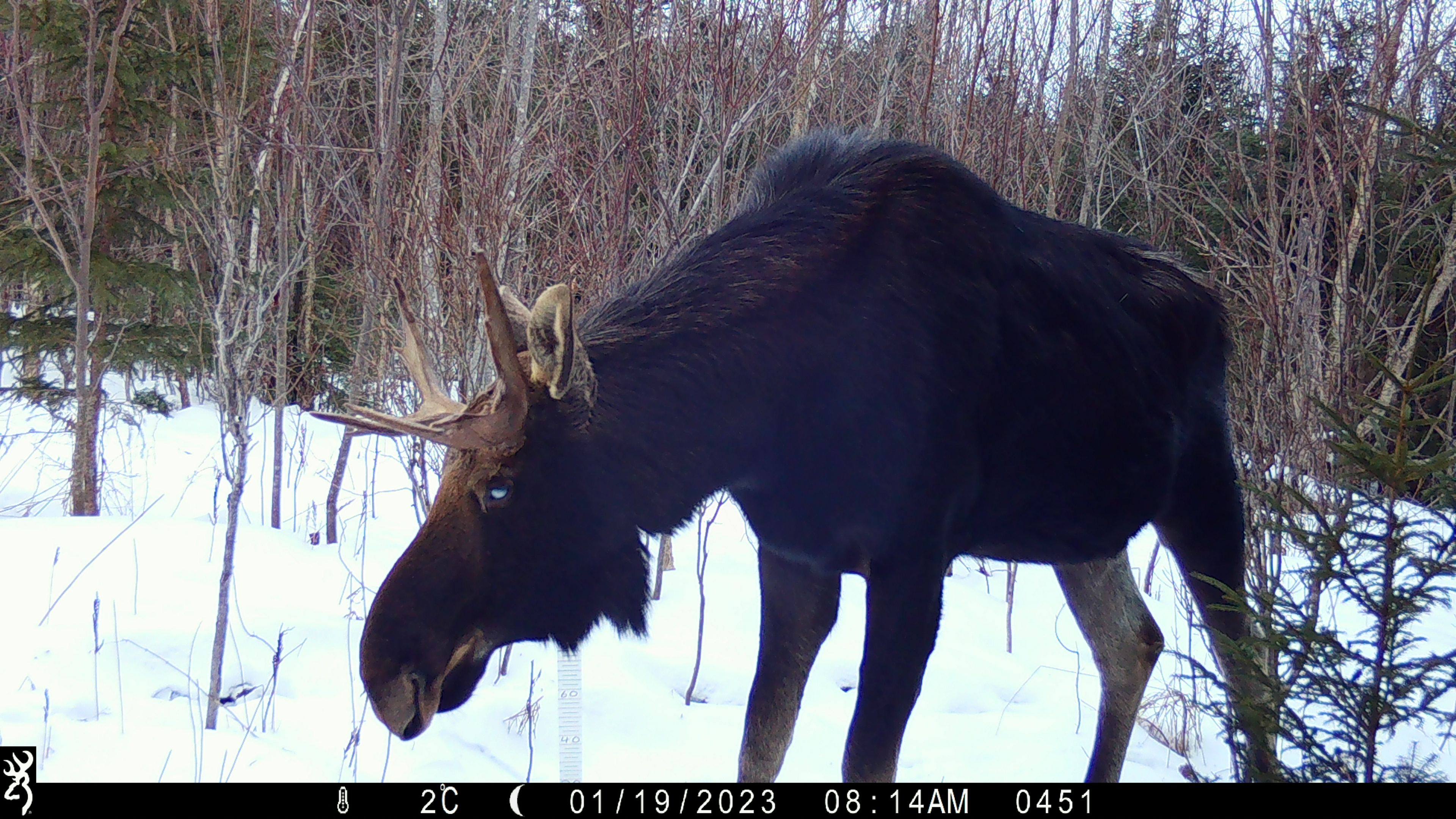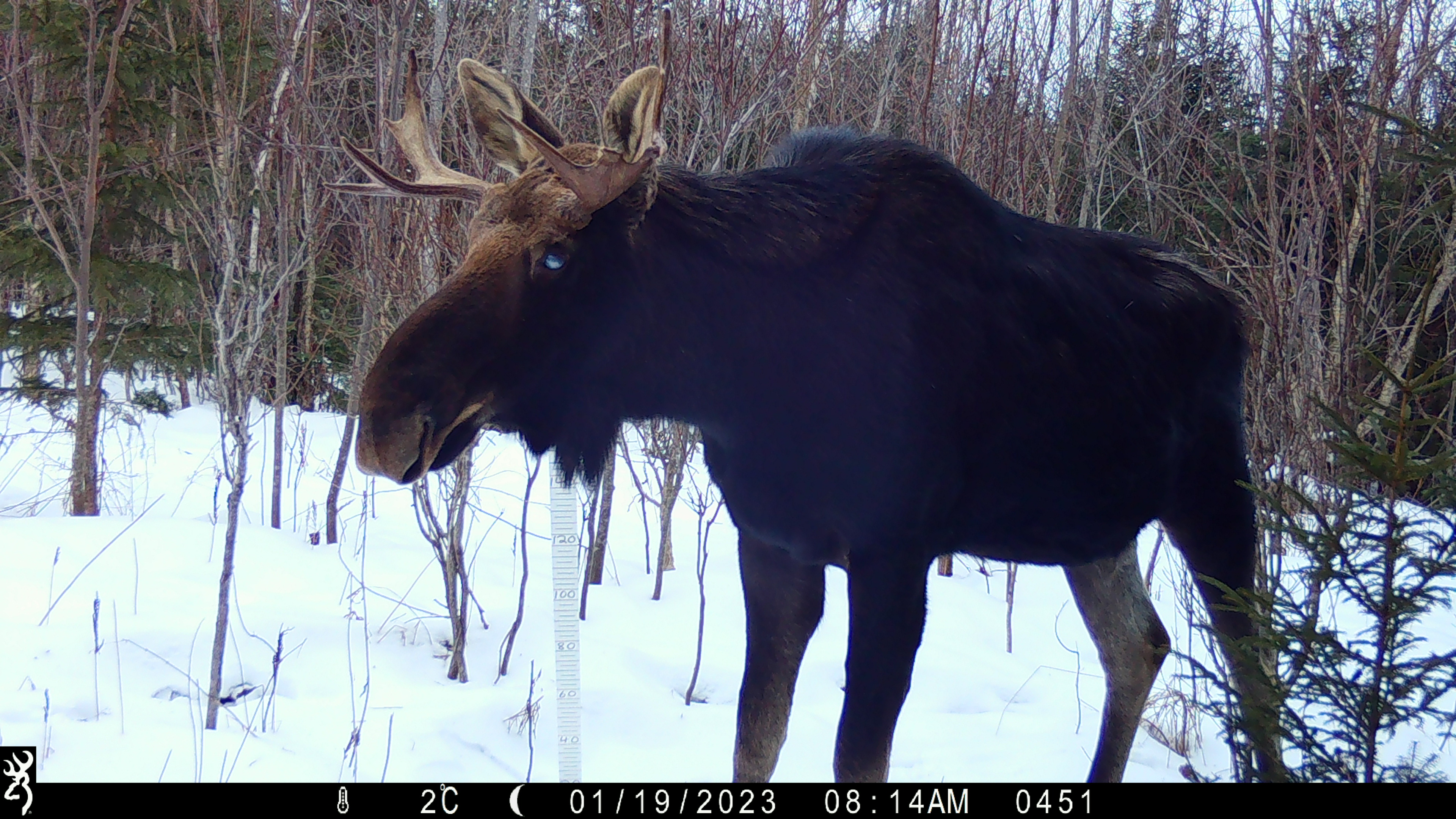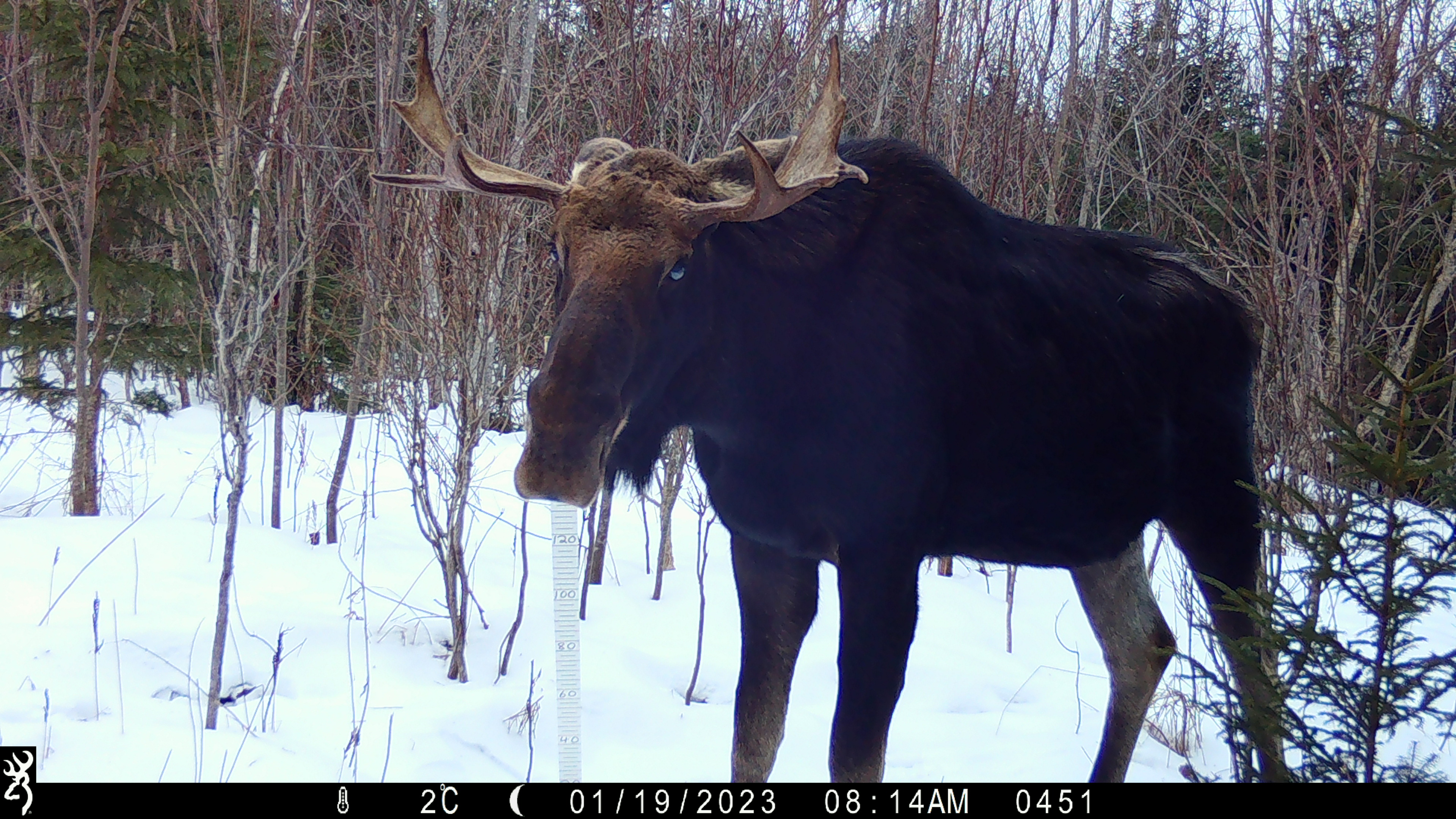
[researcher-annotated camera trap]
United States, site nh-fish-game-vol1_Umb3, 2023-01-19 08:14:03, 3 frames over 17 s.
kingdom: Animalia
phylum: Chordata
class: Mammalia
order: Artiodactyla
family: Cervidae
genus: Alces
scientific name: Alces alces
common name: moose